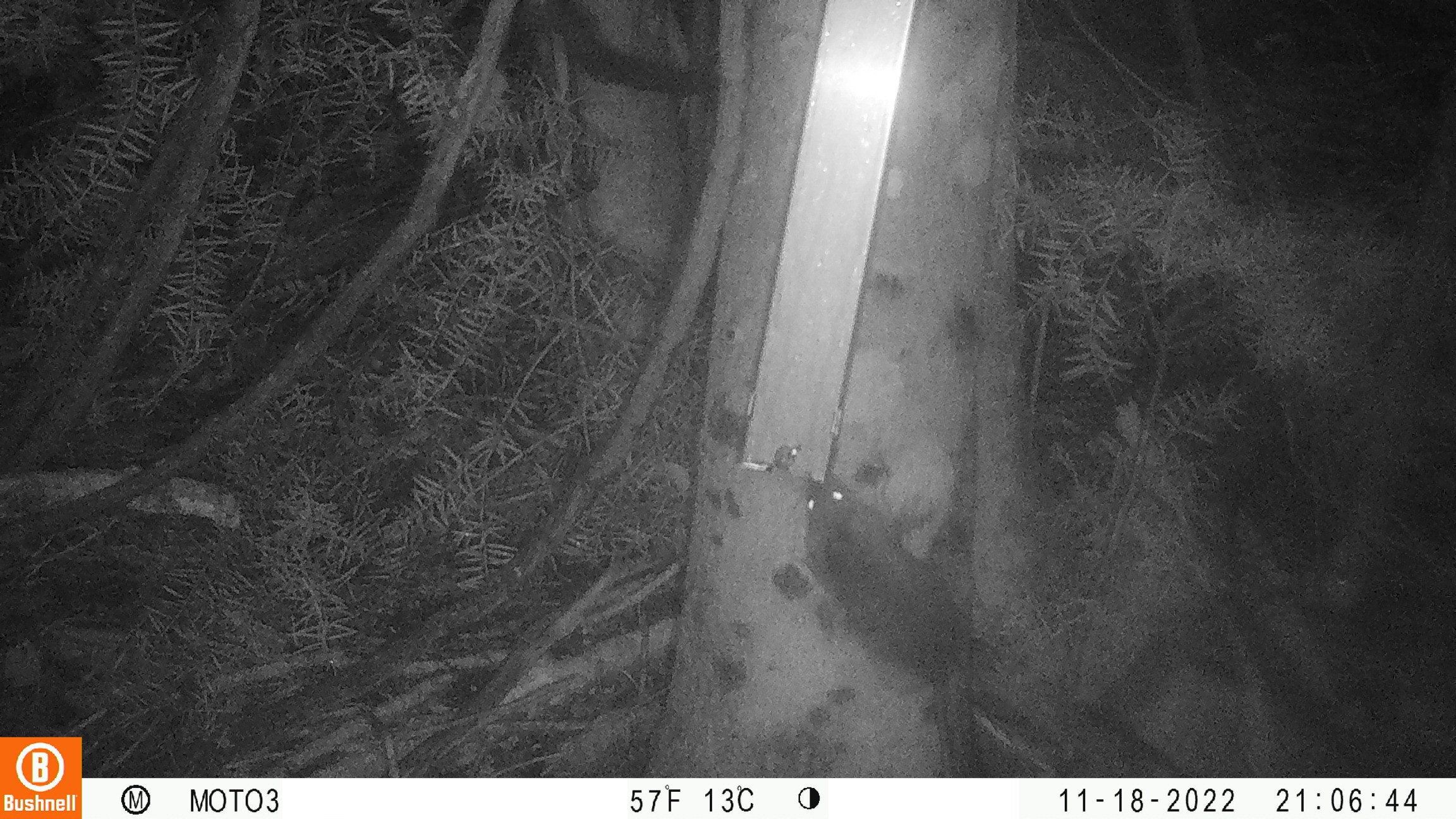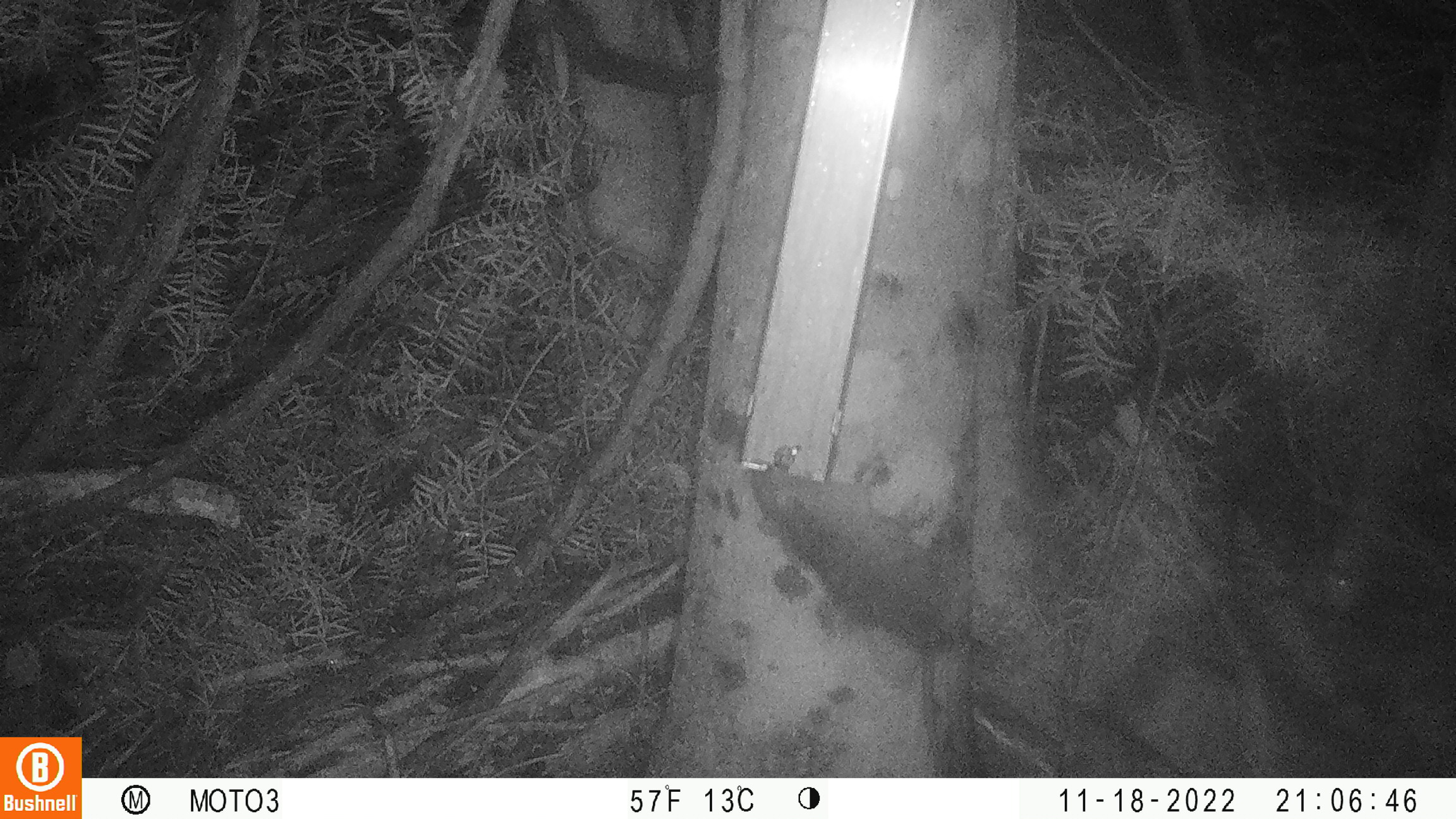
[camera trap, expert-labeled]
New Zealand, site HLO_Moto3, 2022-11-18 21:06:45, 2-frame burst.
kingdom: Animalia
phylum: Chordata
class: Mammalia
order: Rodentia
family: Muridae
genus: Rattus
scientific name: Rattus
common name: rat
Rat (Rattus).